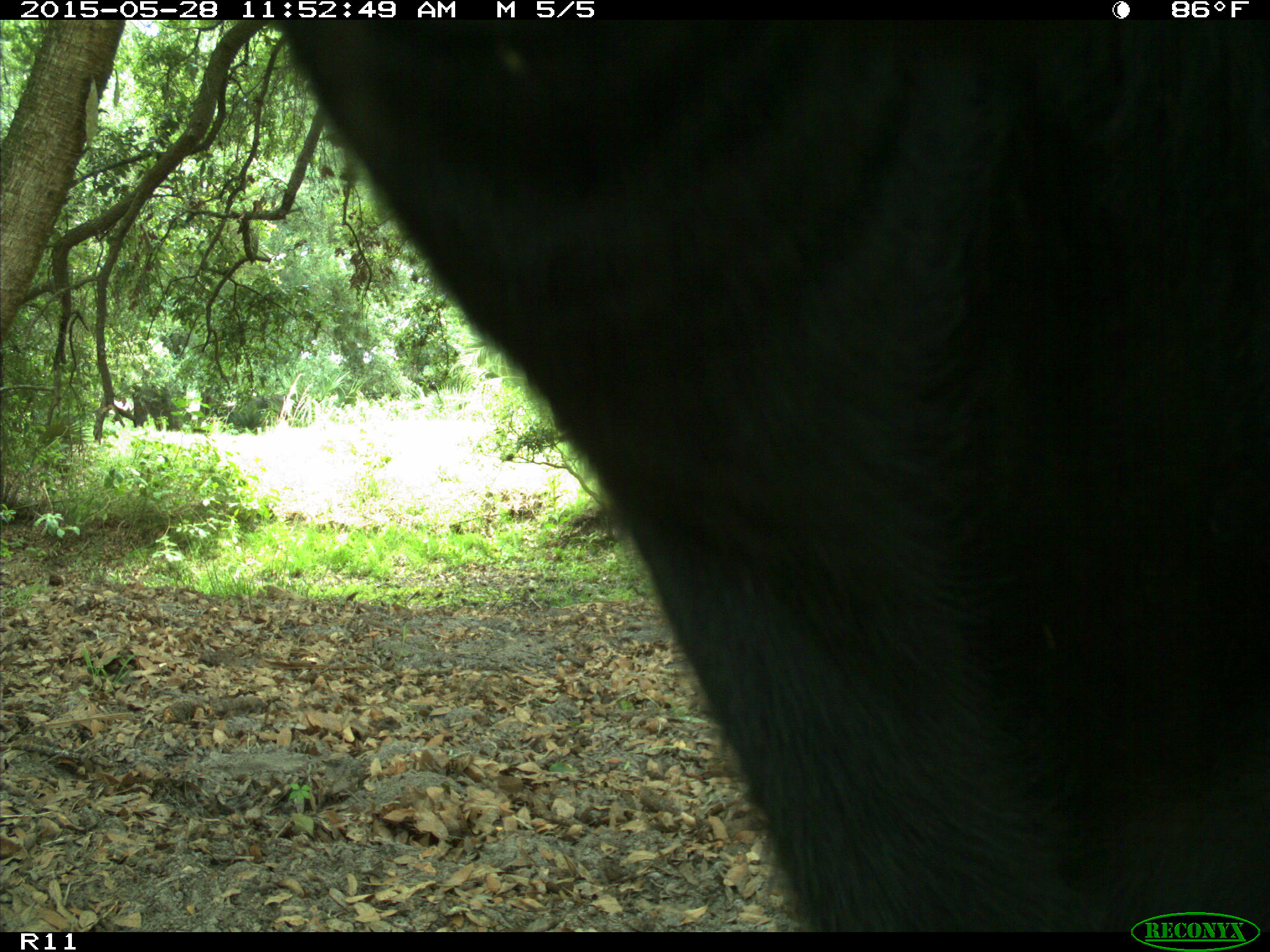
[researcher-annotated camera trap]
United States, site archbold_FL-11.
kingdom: Animalia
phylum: Chordata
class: Mammalia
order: Artiodactyla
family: Bovidae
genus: Bos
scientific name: Bos taurus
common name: domestic cow